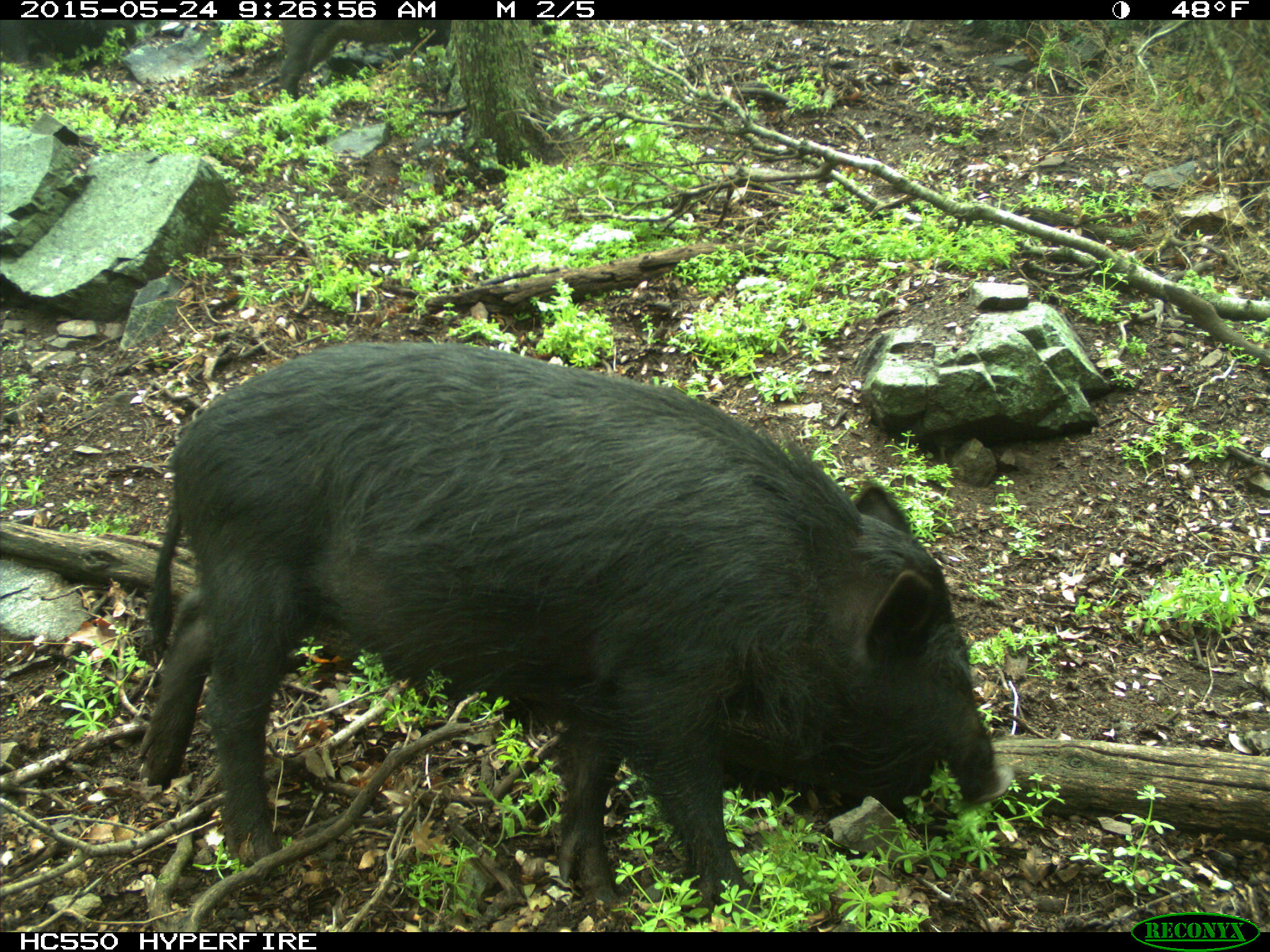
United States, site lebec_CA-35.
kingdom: Animalia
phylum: Chordata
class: Mammalia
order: Artiodactyla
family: Suidae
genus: Sus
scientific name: Sus scrofa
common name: wild boar